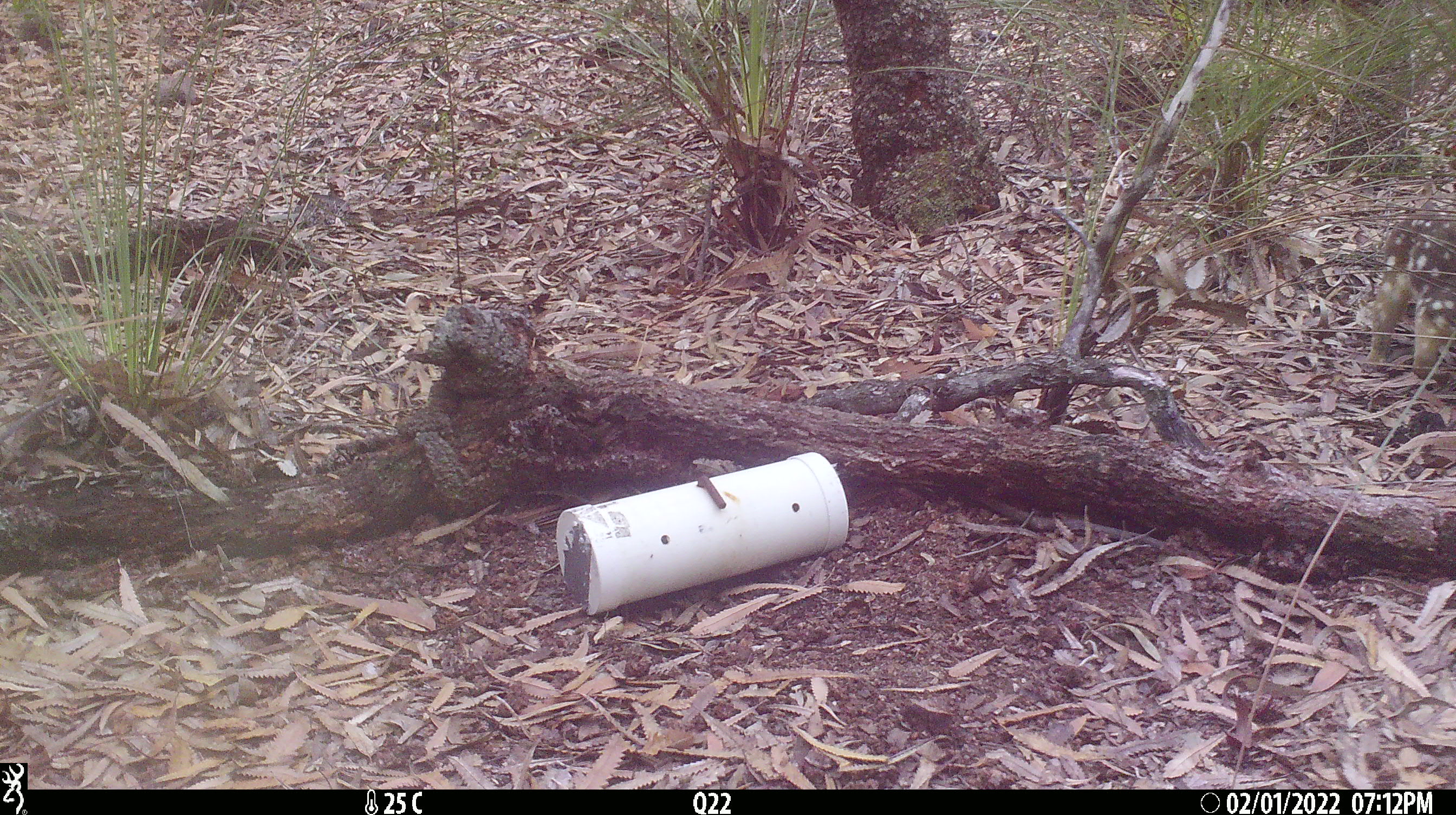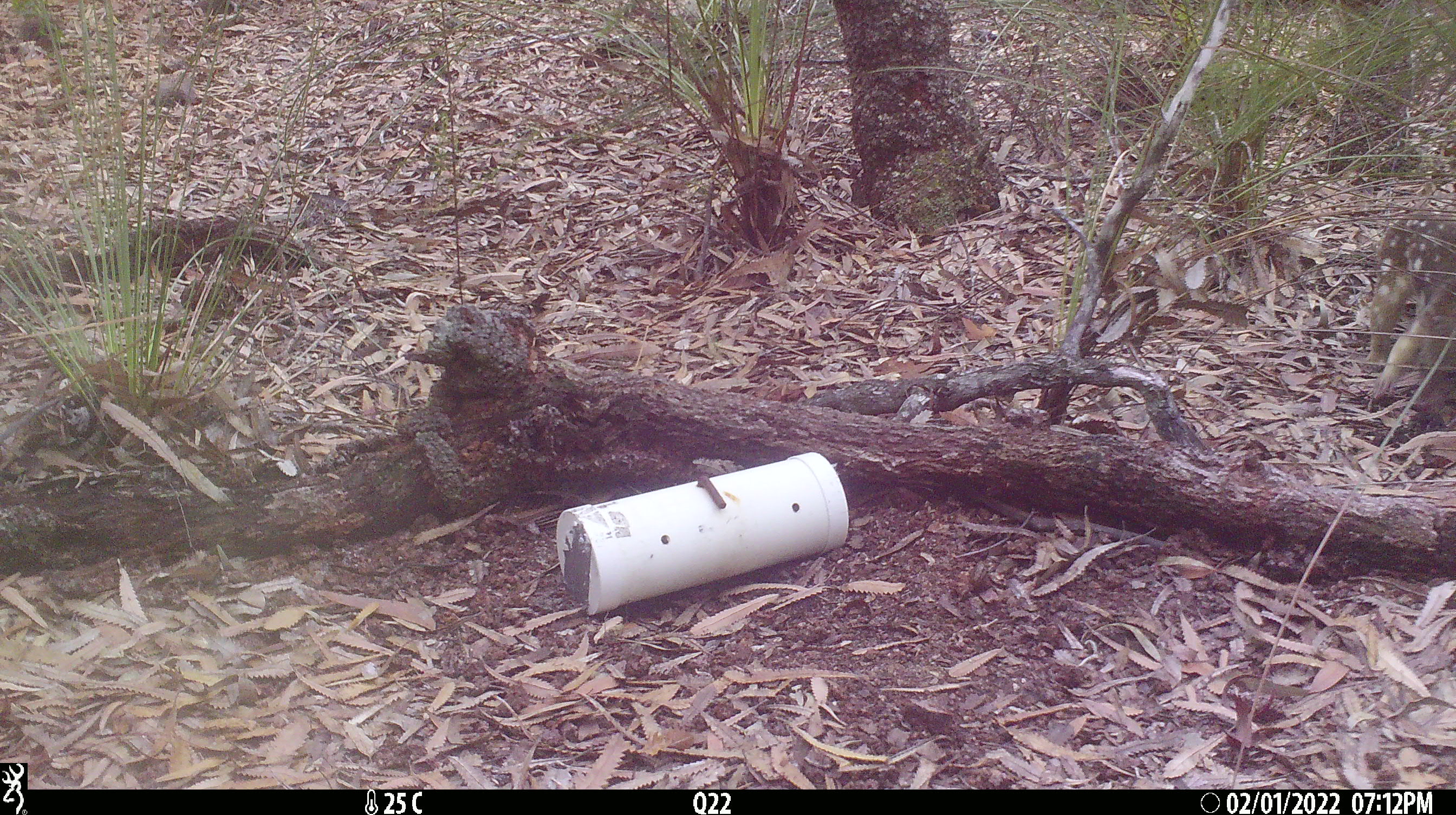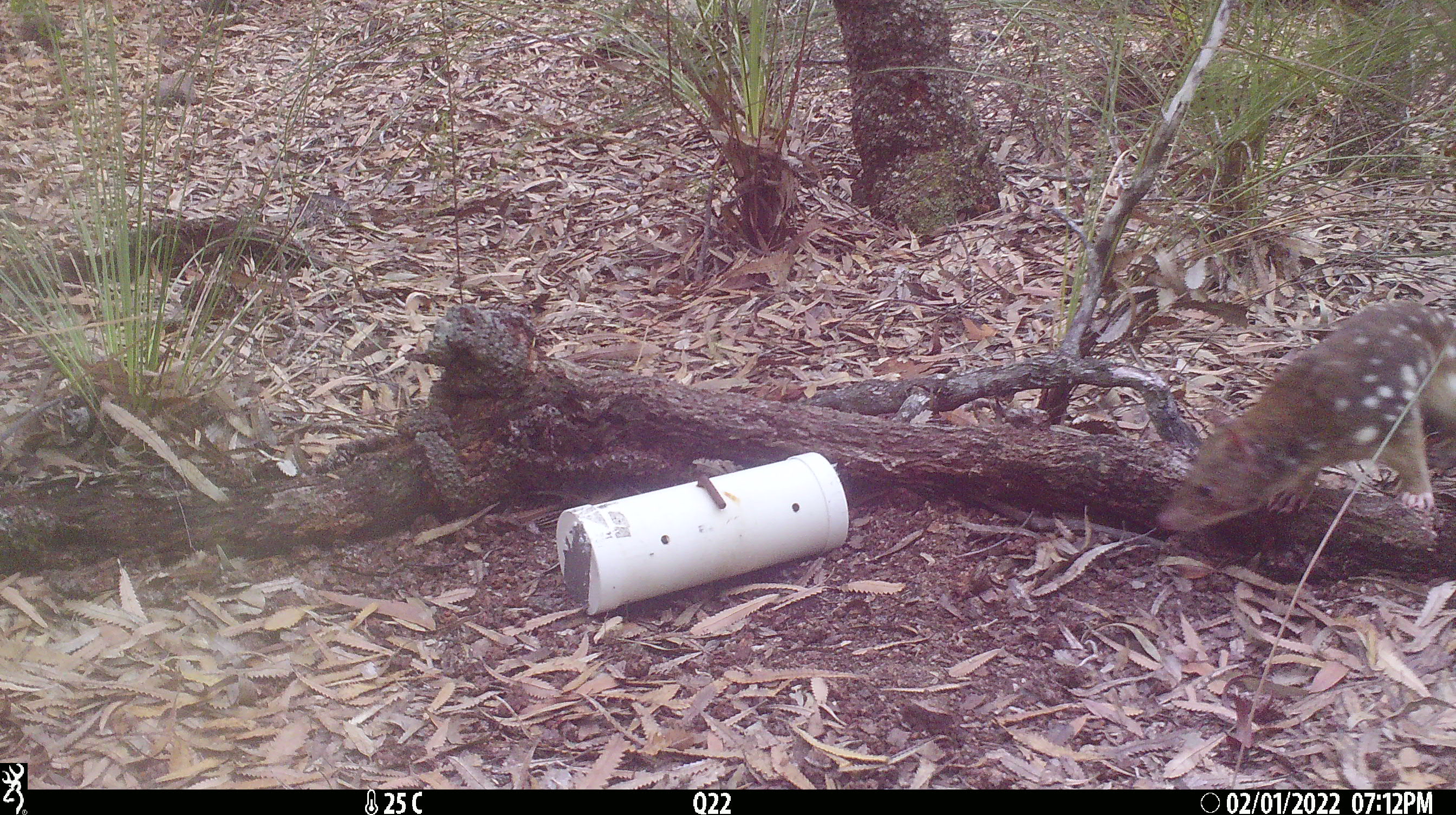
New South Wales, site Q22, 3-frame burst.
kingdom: Animalia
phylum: Chordata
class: Mammalia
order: Dasyuromorphia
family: Dasyuridae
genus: Dasyurus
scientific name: Dasyurus maculatus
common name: spotted-tailed quoll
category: quoll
Quoll (spotted-tailed quoll) (Dasyurus maculatus).